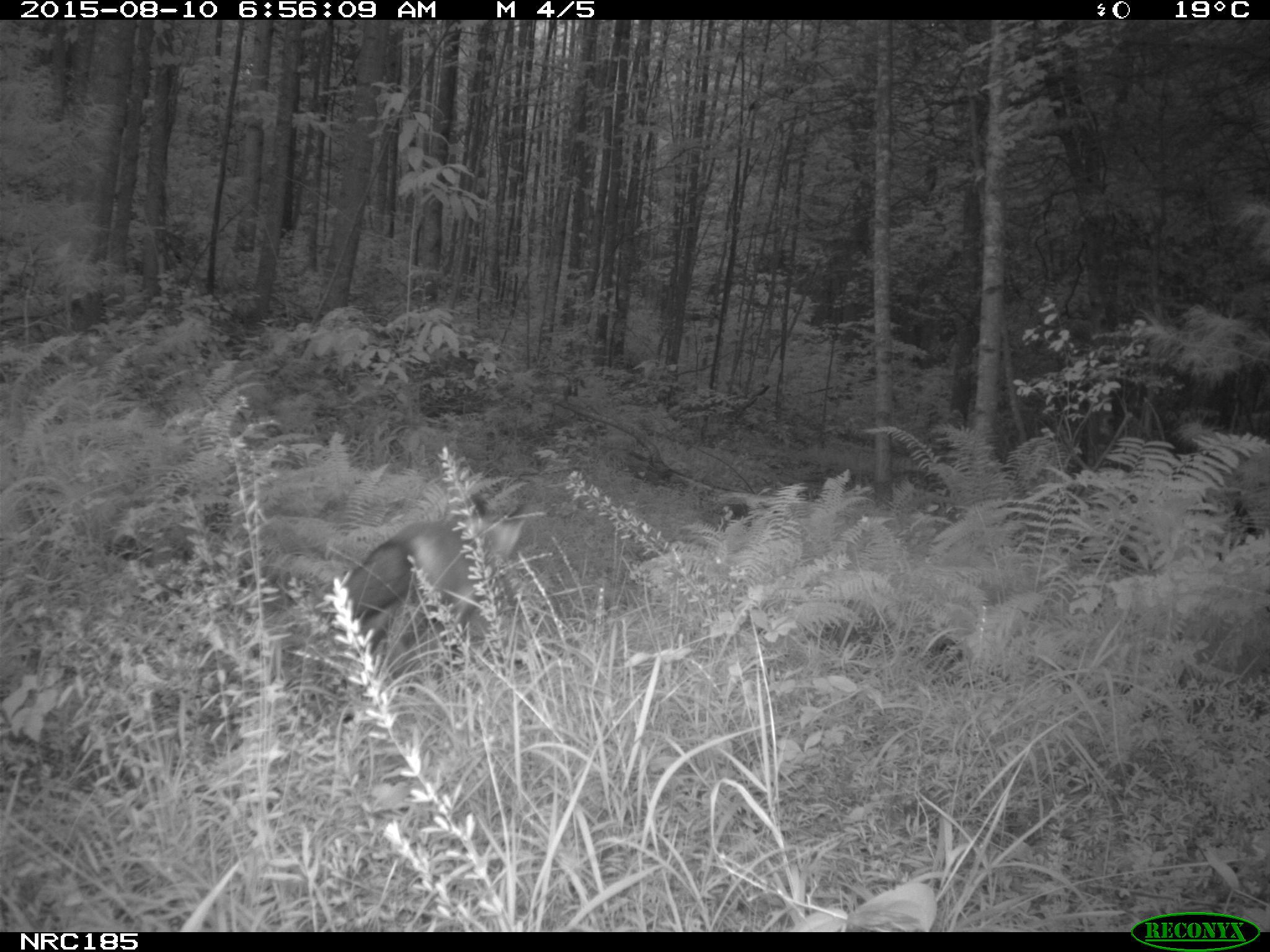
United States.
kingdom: Animalia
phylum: Chordata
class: Mammalia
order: Carnivora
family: Canidae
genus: Vulpes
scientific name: Vulpes vulpes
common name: red fox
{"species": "Red Fox (Vulpes vulpes)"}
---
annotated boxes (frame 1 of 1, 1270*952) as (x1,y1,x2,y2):
Red Fox: (330,477,537,673)